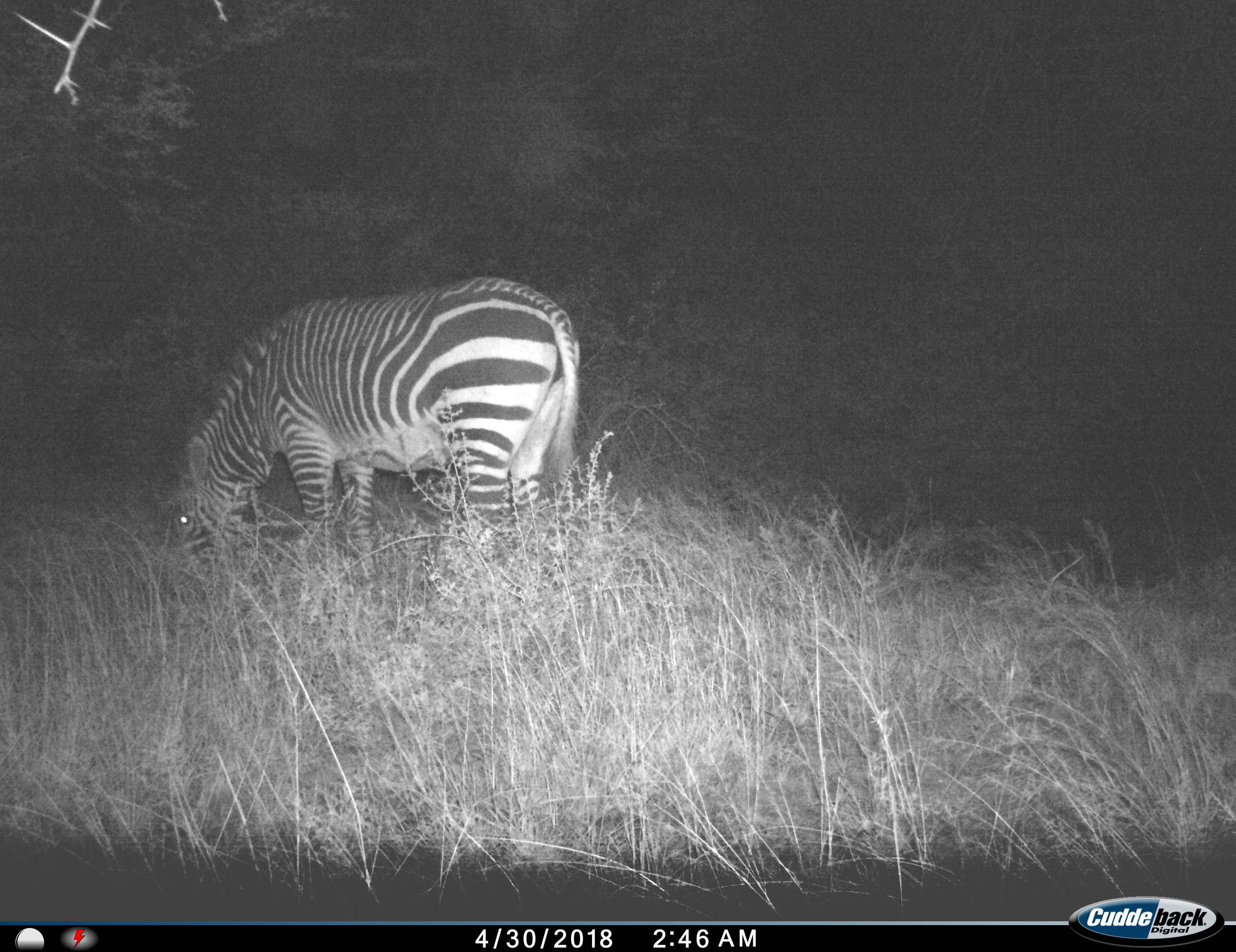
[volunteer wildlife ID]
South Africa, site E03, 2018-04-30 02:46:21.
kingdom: Animalia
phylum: Chordata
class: Mammalia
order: Perissodactyla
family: Equidae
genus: Equus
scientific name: Equus zebra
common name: mountain zebra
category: zebramountain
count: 1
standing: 30%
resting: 0%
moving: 0%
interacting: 0%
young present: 0%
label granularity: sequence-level